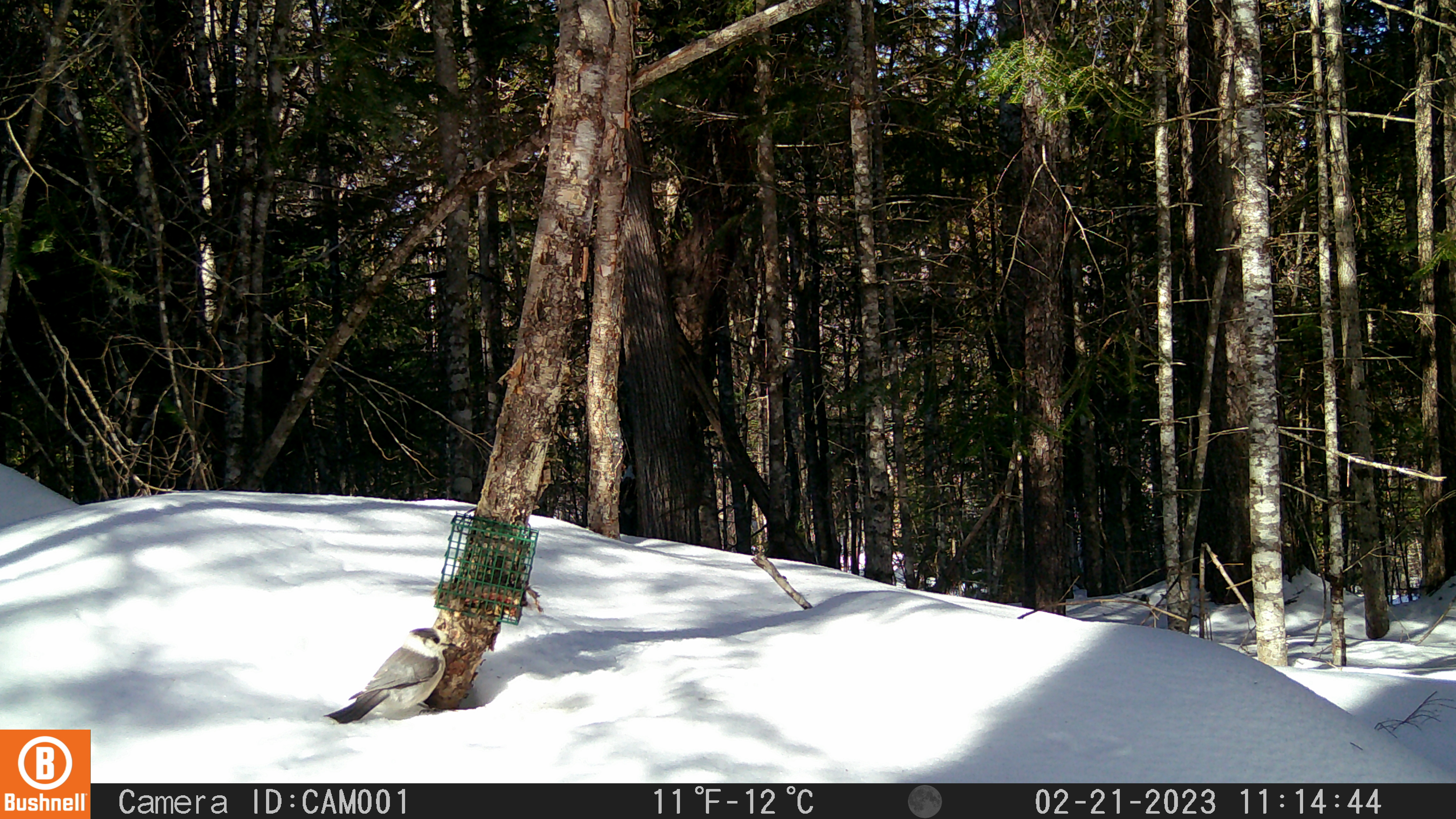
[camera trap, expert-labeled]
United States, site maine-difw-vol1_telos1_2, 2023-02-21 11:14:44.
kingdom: Animalia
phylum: Chordata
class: Aves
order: Passeriformes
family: Corvidae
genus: Perisoreus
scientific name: Perisoreus canadensis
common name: canada jay